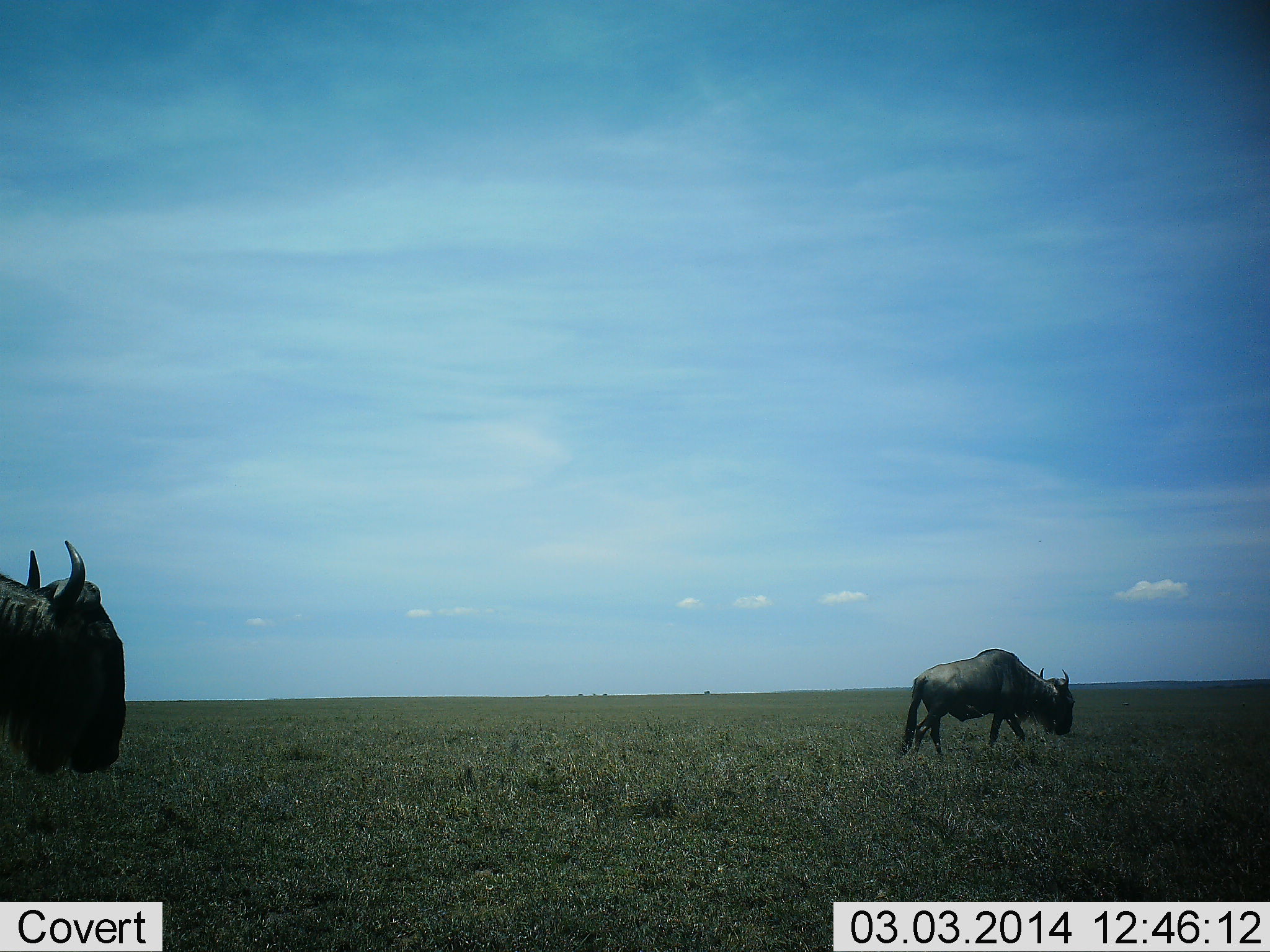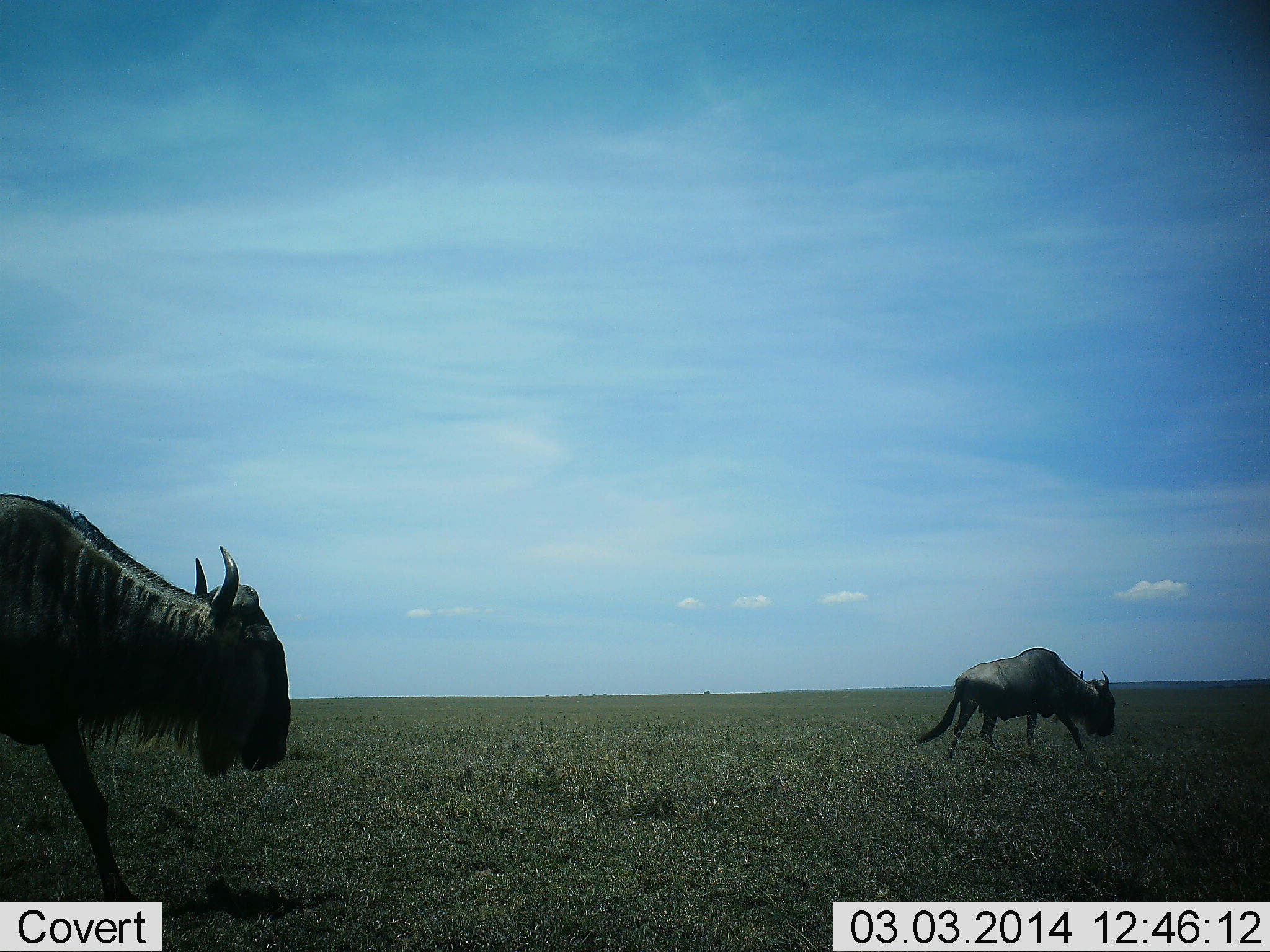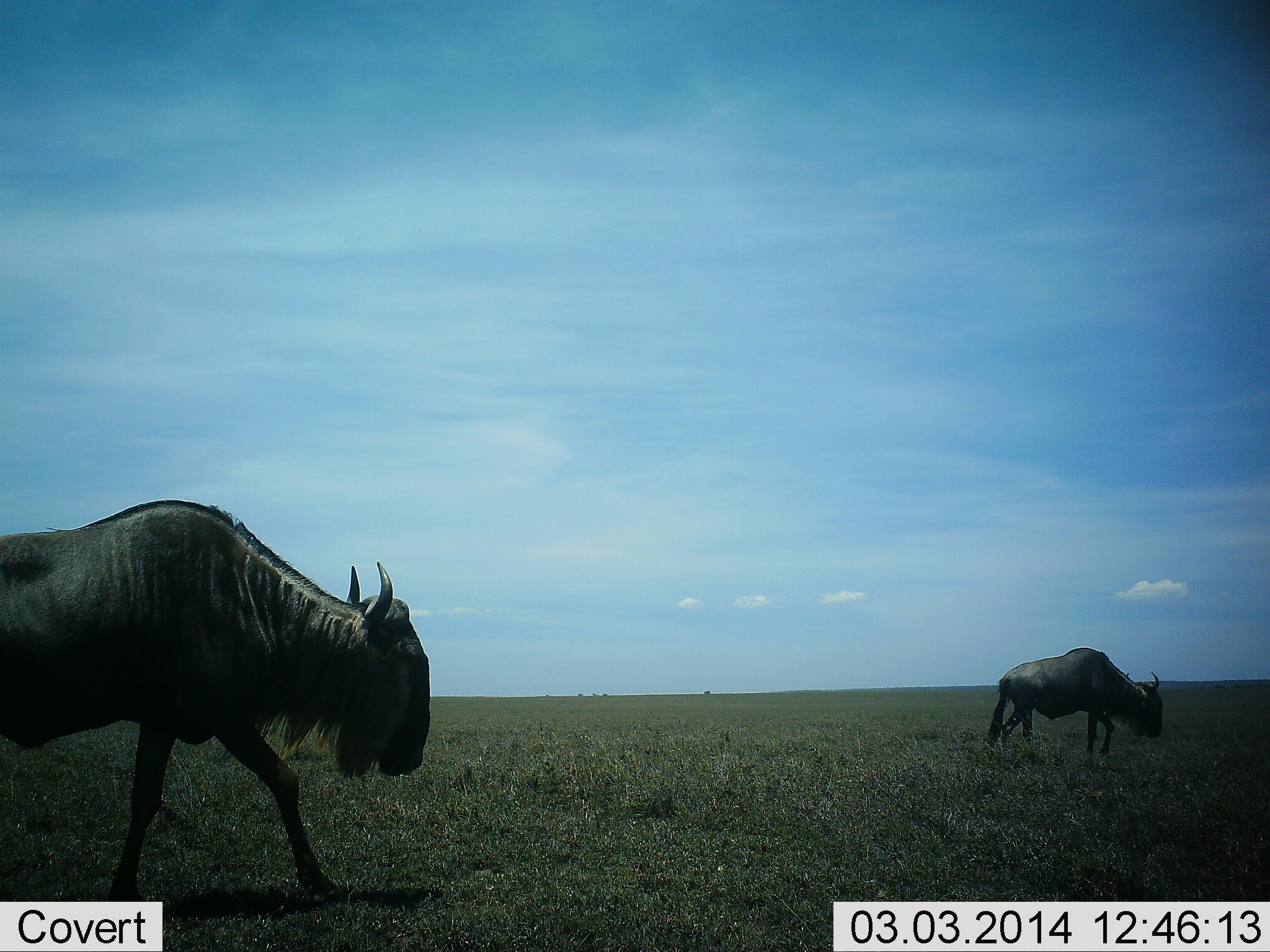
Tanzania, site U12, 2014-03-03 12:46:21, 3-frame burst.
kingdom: Animalia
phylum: Chordata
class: Mammalia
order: Artiodactyla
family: Bovidae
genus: Connochaetes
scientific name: Connochaetes taurinus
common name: blue wildebeest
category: wildebeest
Wildebeest (blue wildebeest) (Connochaetes taurinus), count 2. Behavior (volunteer vote fractions): standing 0%, resting 0%, moving 100%, interacting 0%. Young present (vote fraction): 0%. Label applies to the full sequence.